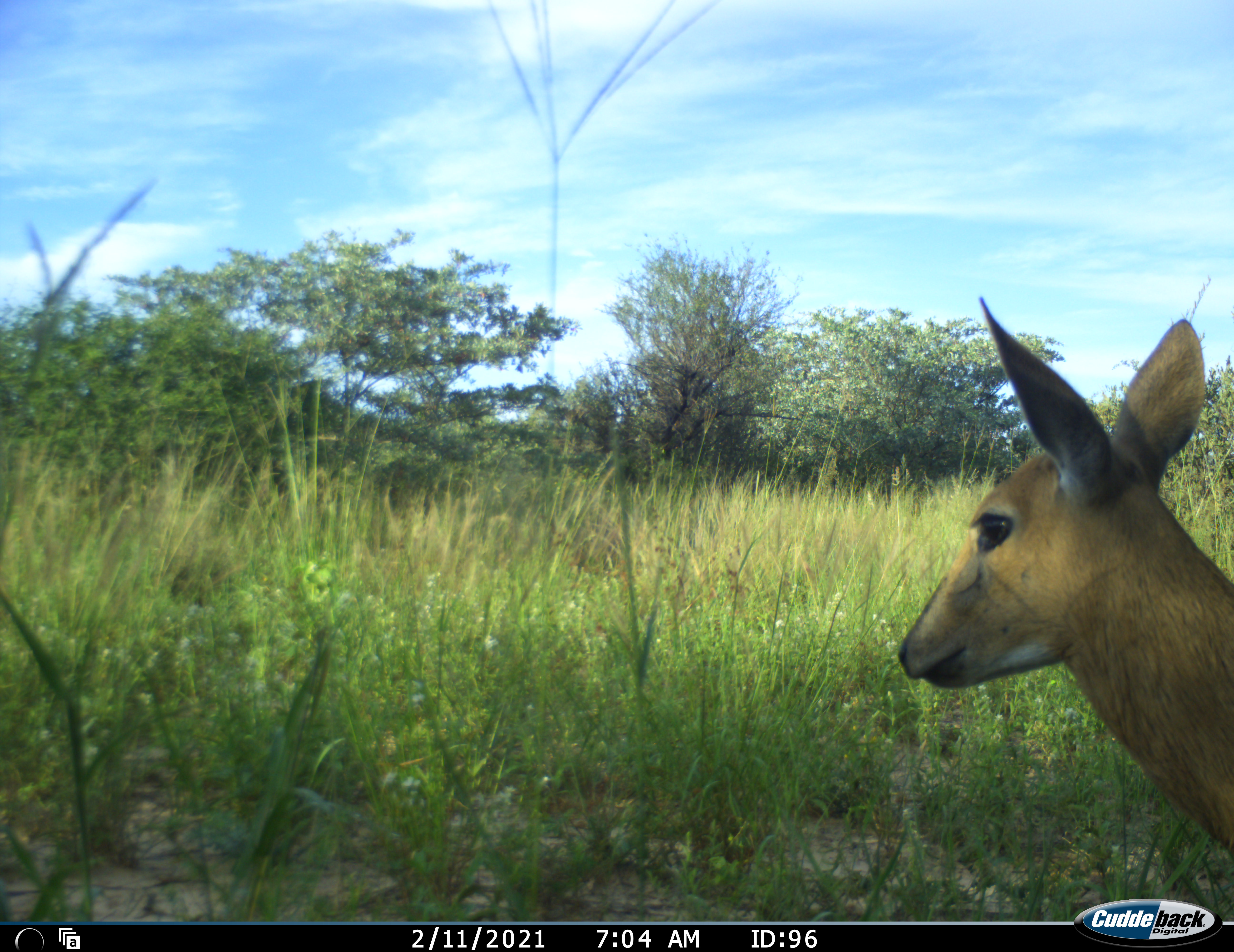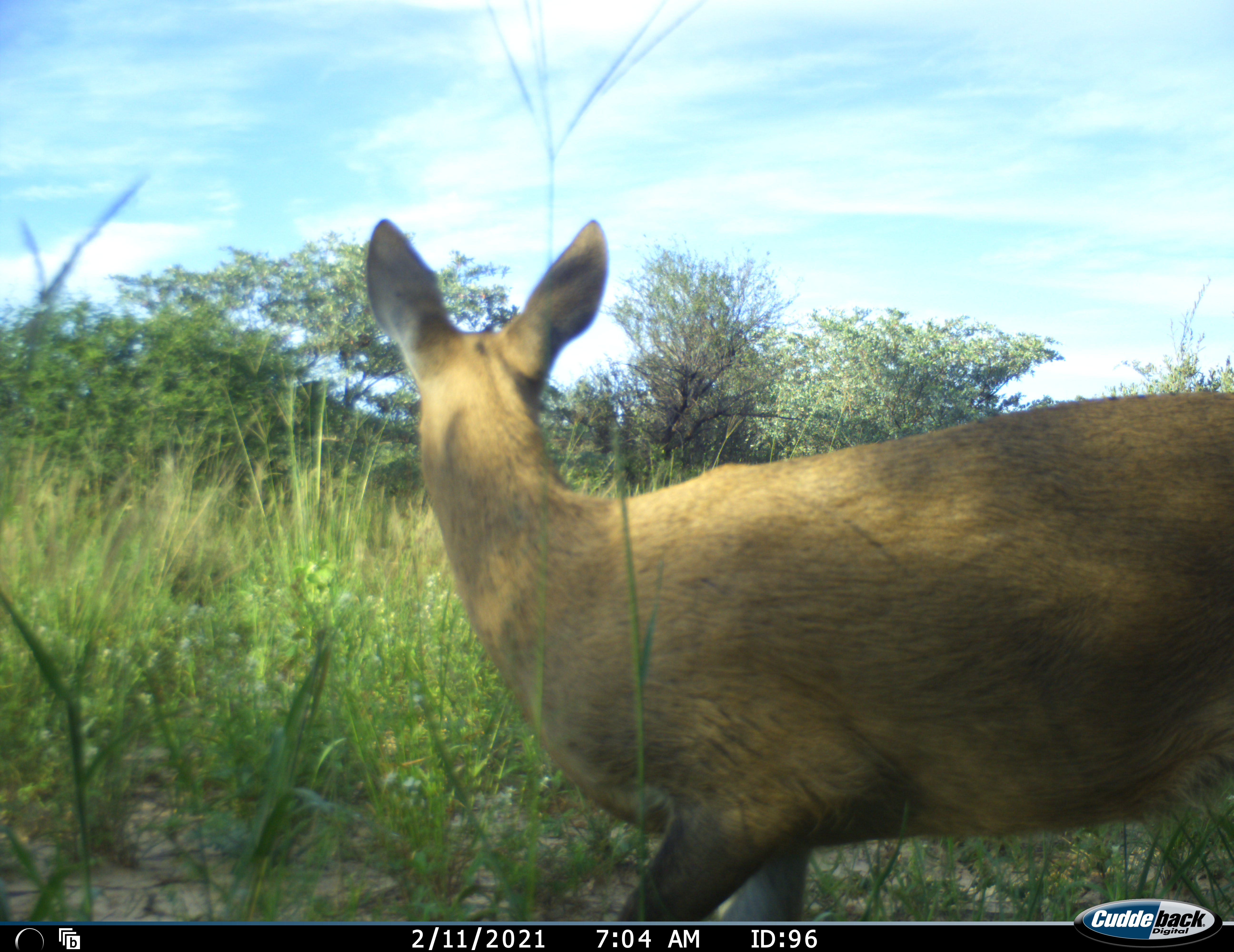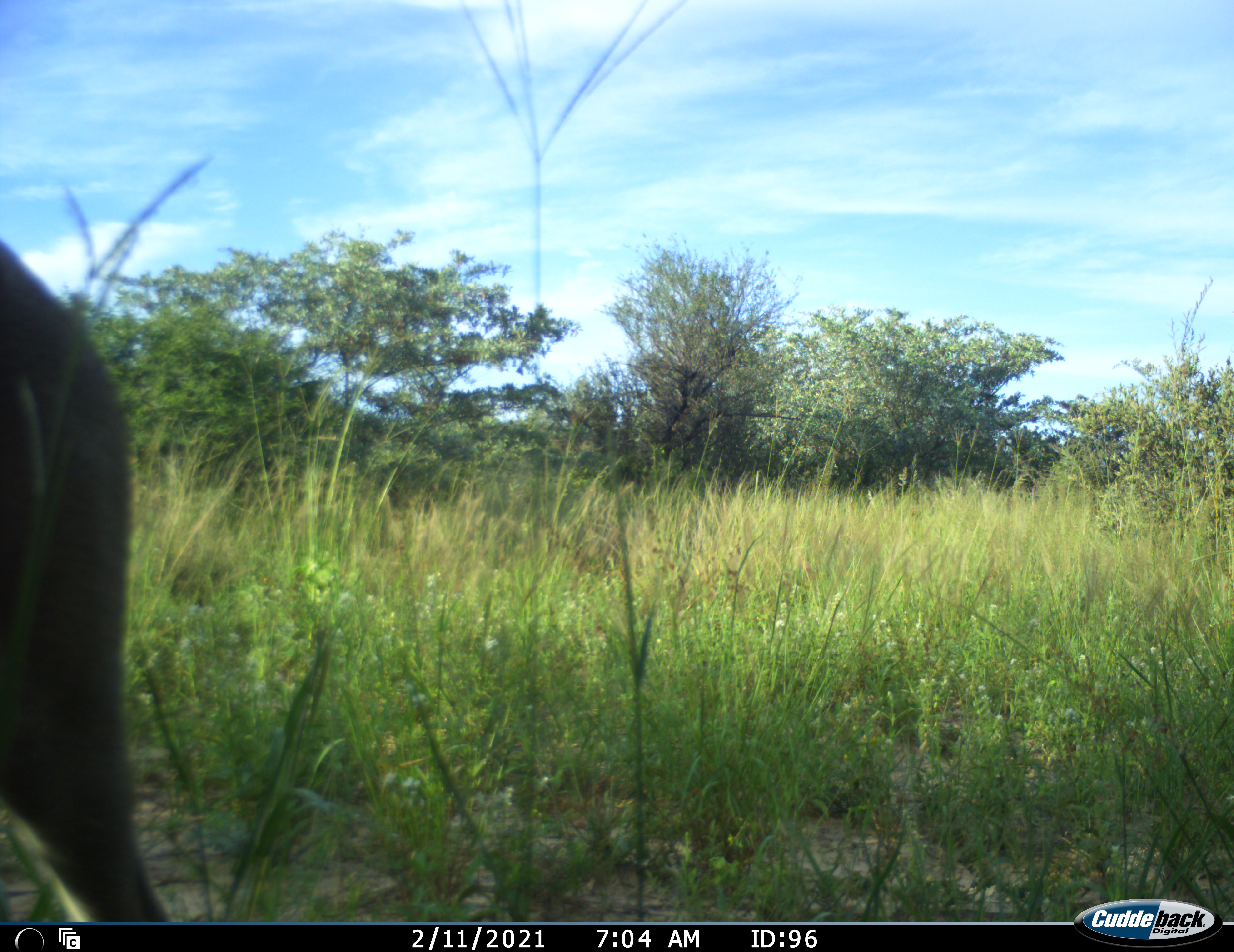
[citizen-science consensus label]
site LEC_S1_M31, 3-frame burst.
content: unidentified animal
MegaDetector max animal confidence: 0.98